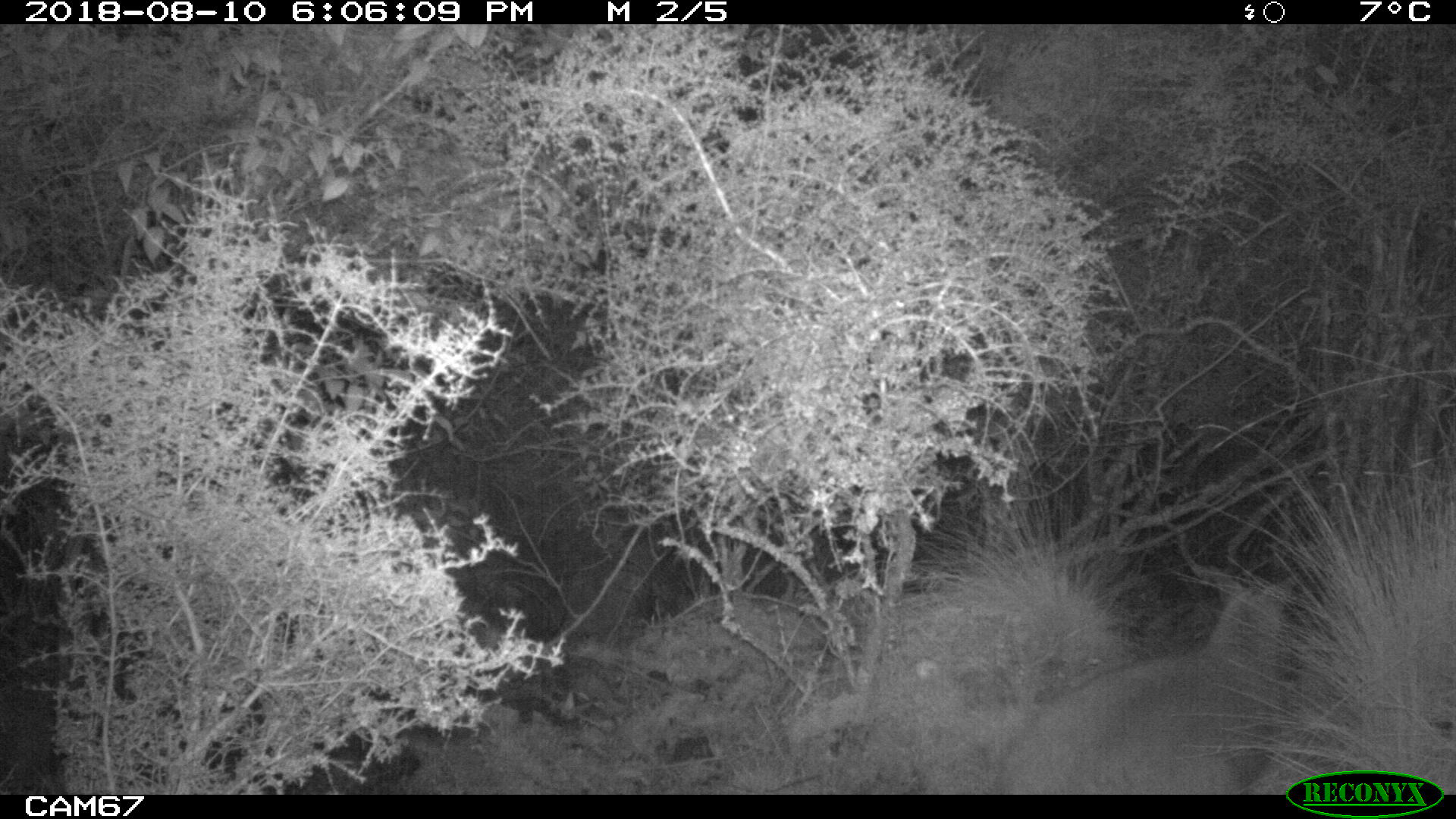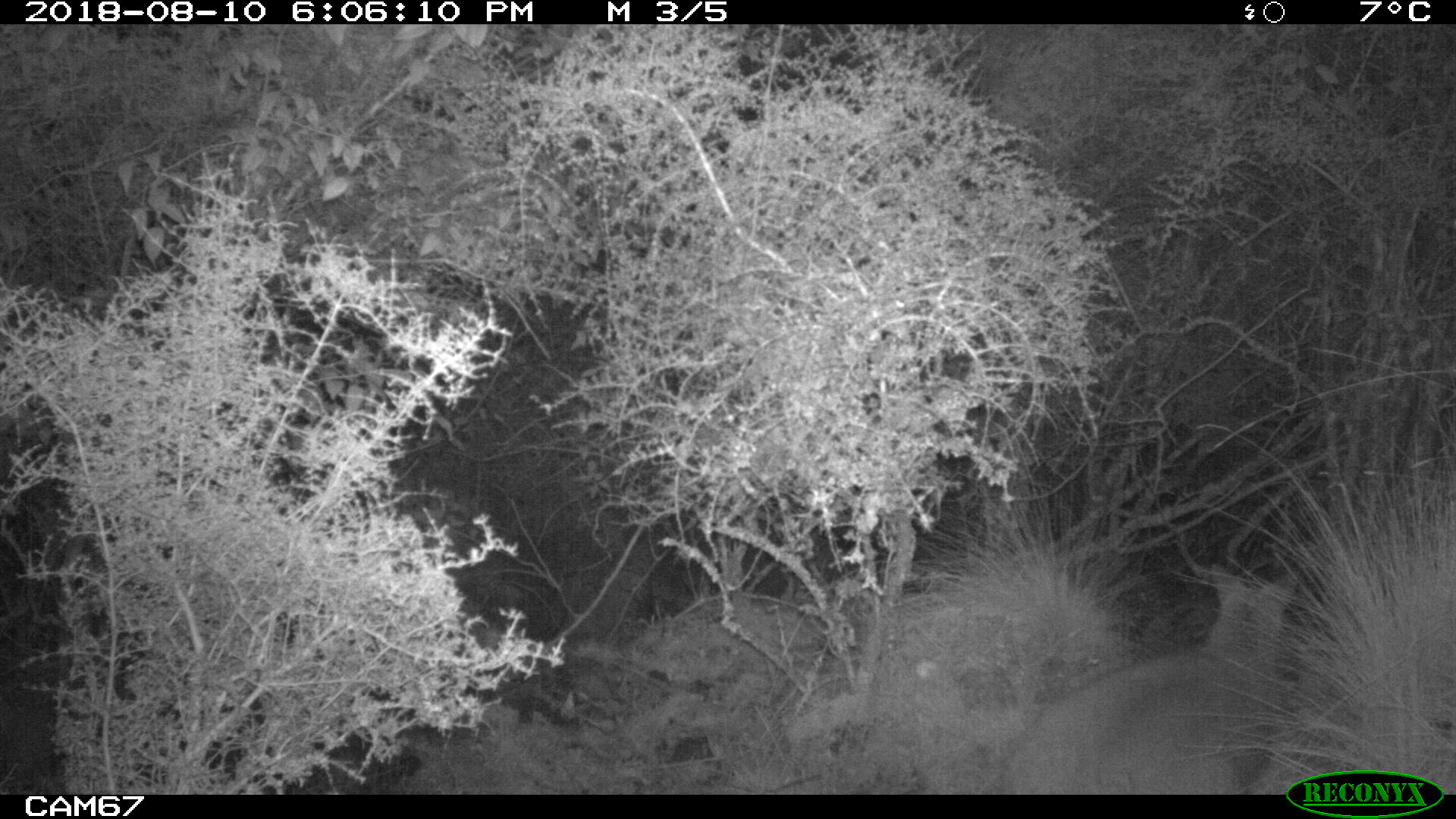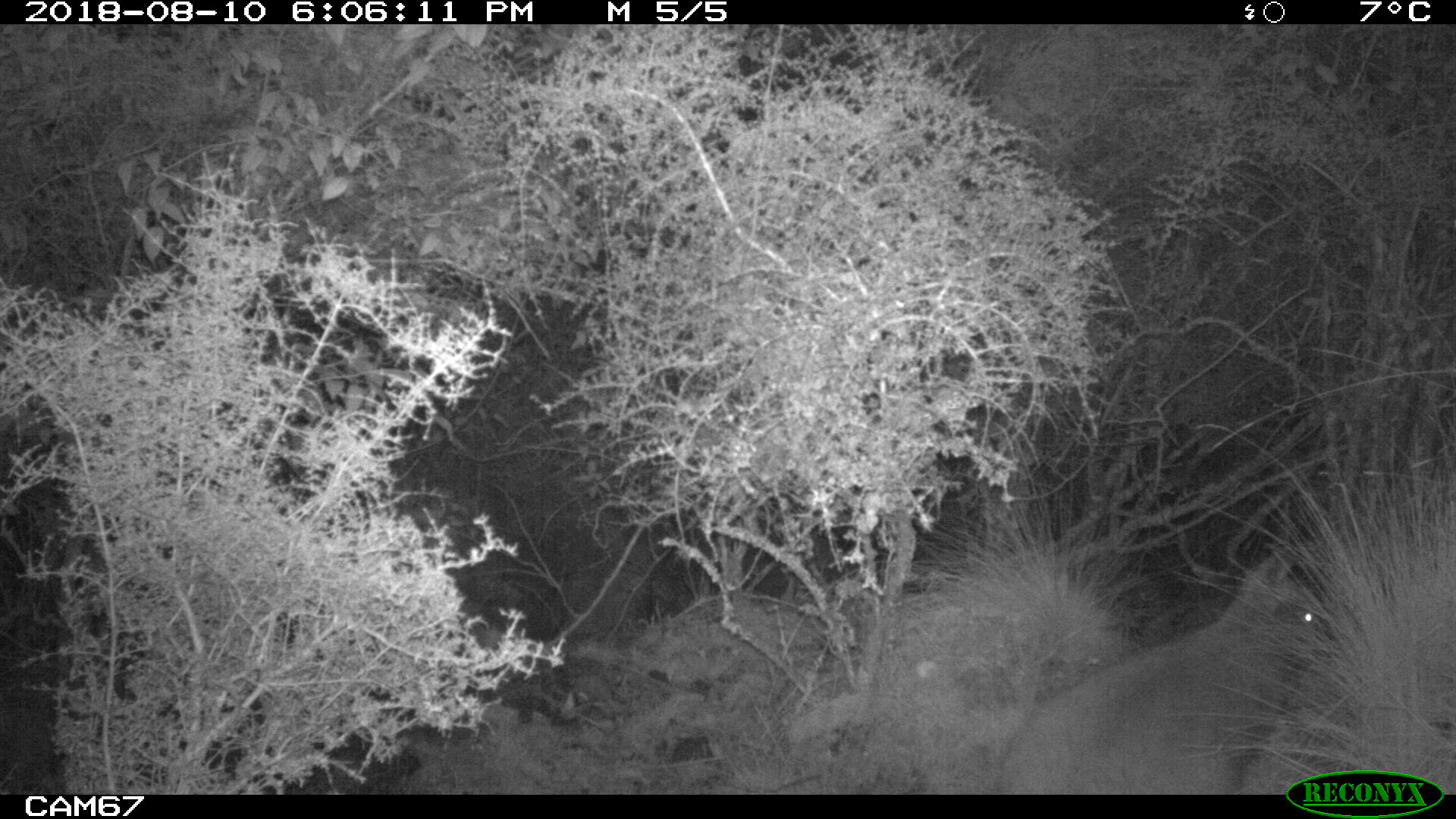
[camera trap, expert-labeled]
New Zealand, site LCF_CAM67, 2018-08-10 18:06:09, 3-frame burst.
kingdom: Animalia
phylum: Chordata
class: Mammalia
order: Diprotodontia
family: Macropodidae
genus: Notamacropus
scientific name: Notamacropus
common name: wallaby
Wallaby (Notamacropus).